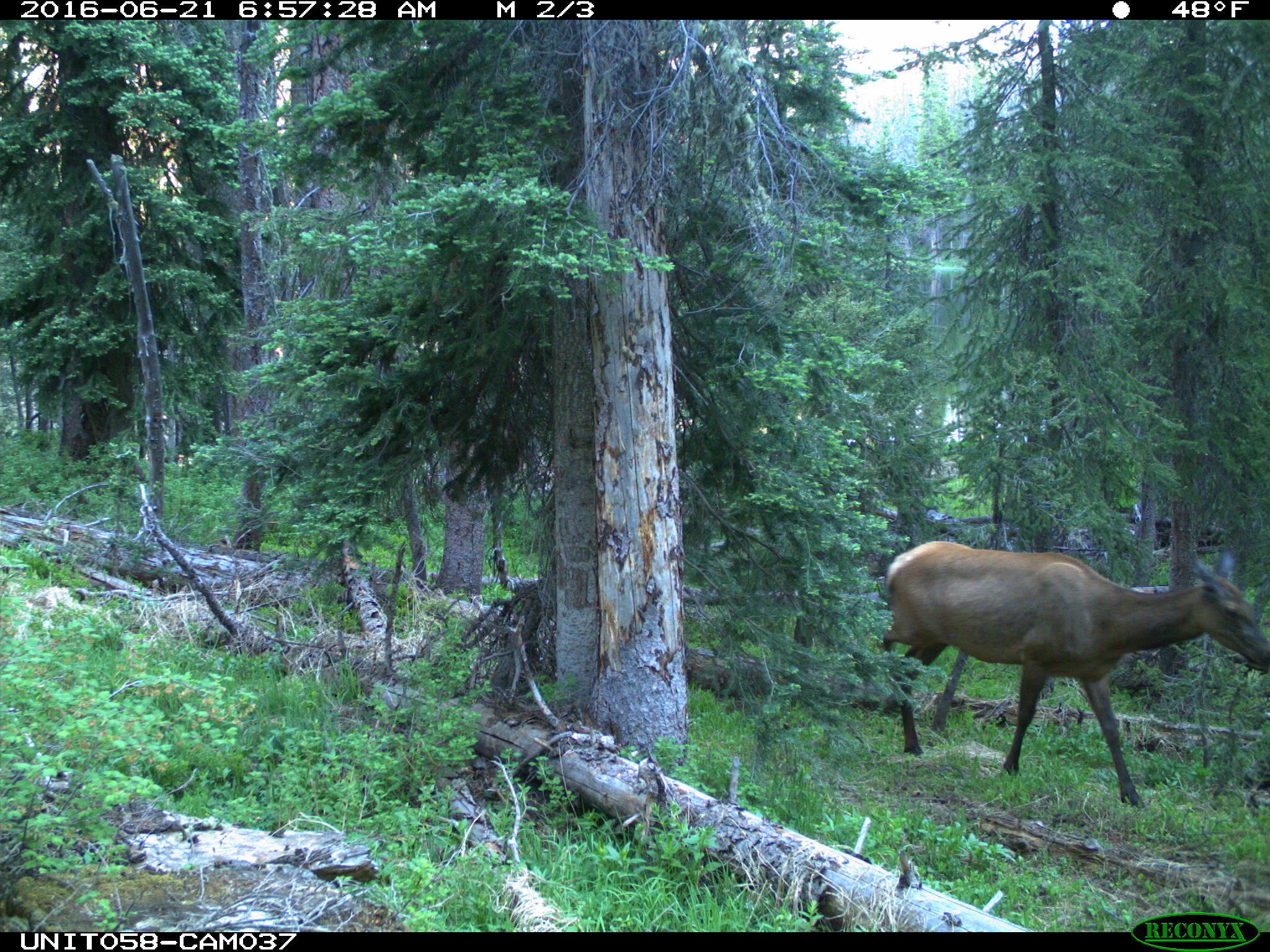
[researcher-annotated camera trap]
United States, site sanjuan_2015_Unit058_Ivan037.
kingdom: Animalia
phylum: Chordata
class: Mammalia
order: Artiodactyla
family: Cervidae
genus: Cervus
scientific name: Cervus elaphus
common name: red deer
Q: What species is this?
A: Cervus elaphus (red deer).